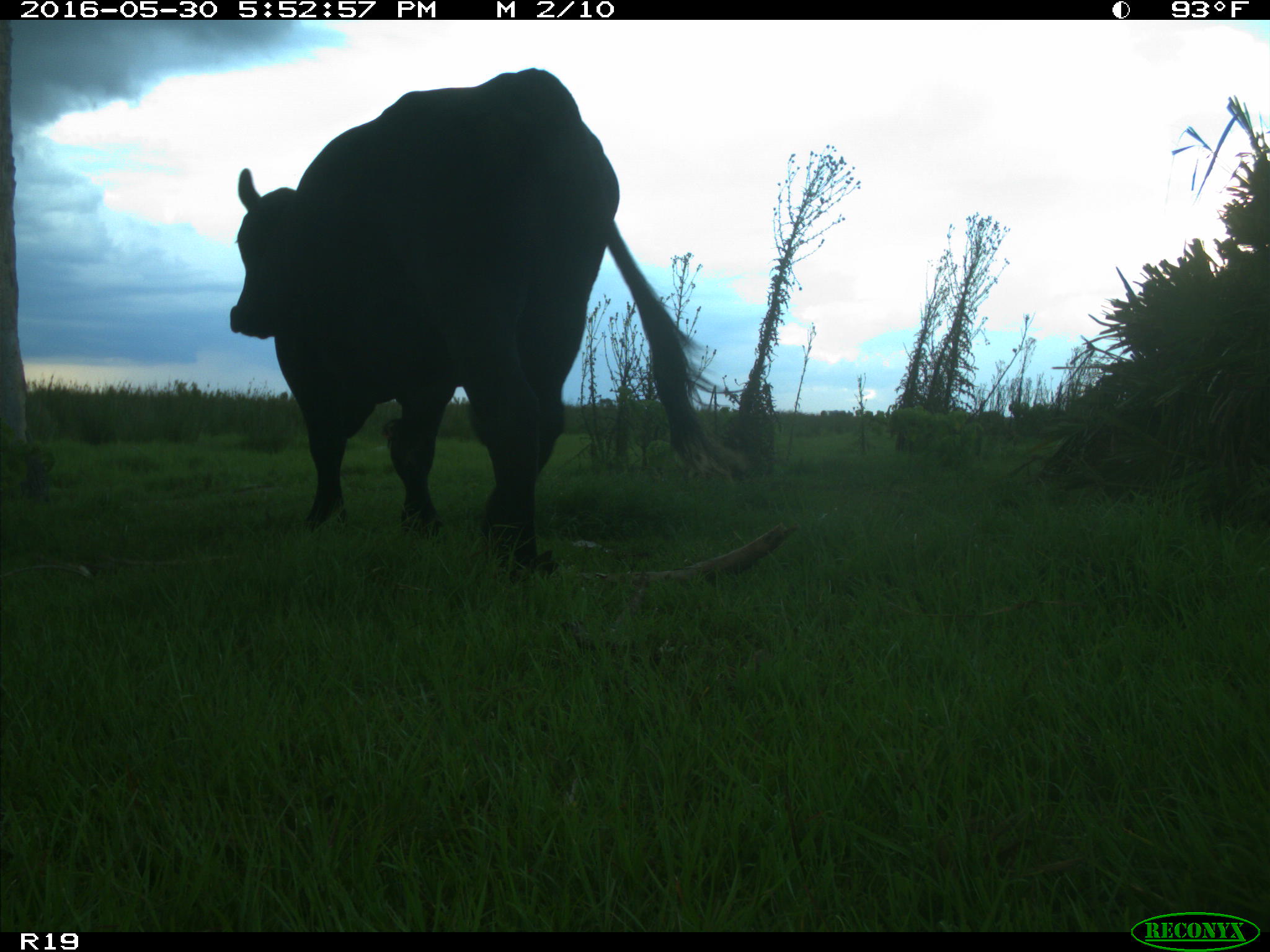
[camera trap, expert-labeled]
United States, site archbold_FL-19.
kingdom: Animalia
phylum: Chordata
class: Mammalia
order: Artiodactyla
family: Bovidae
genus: Bos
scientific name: Bos taurus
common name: domestic cow